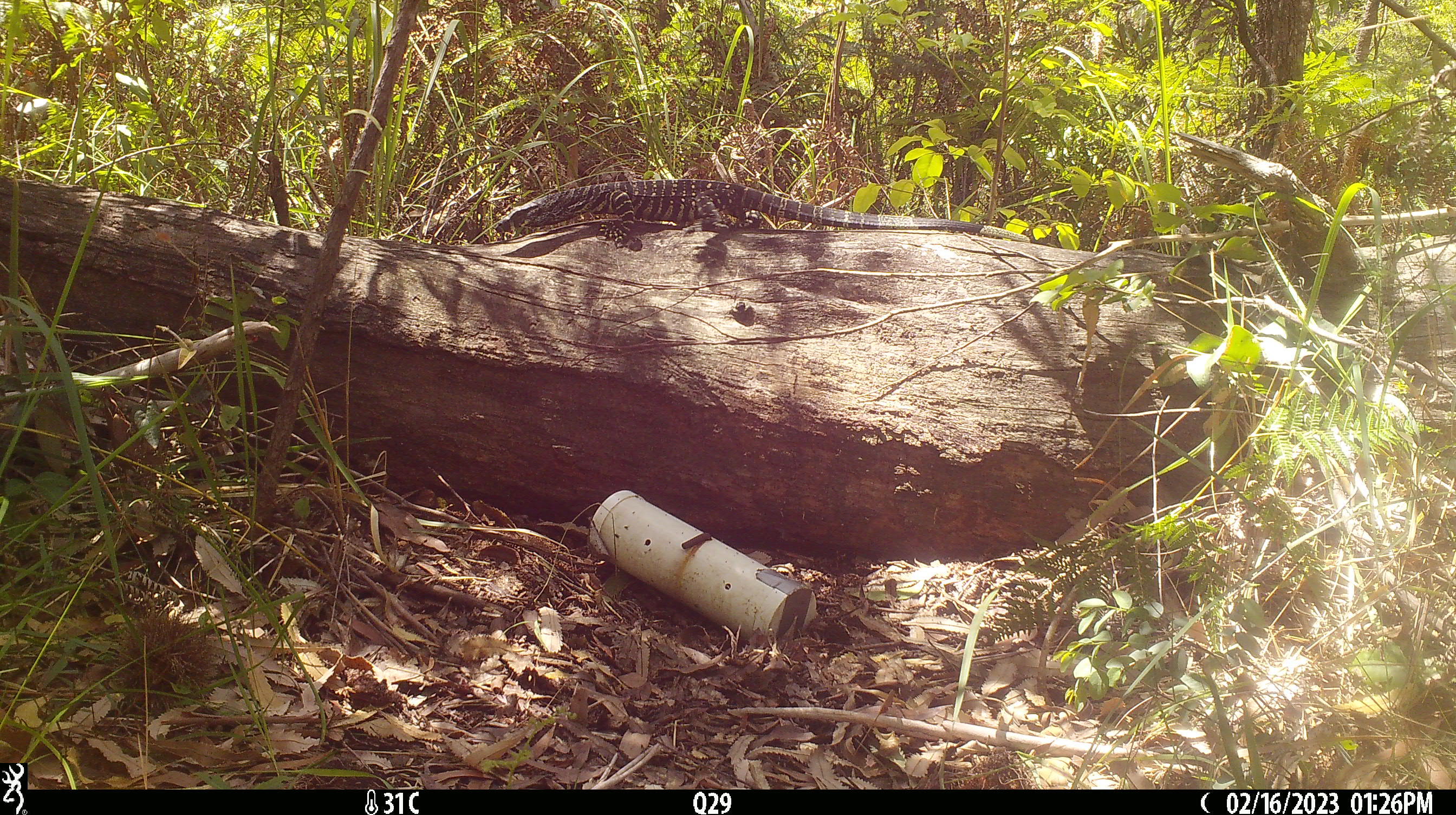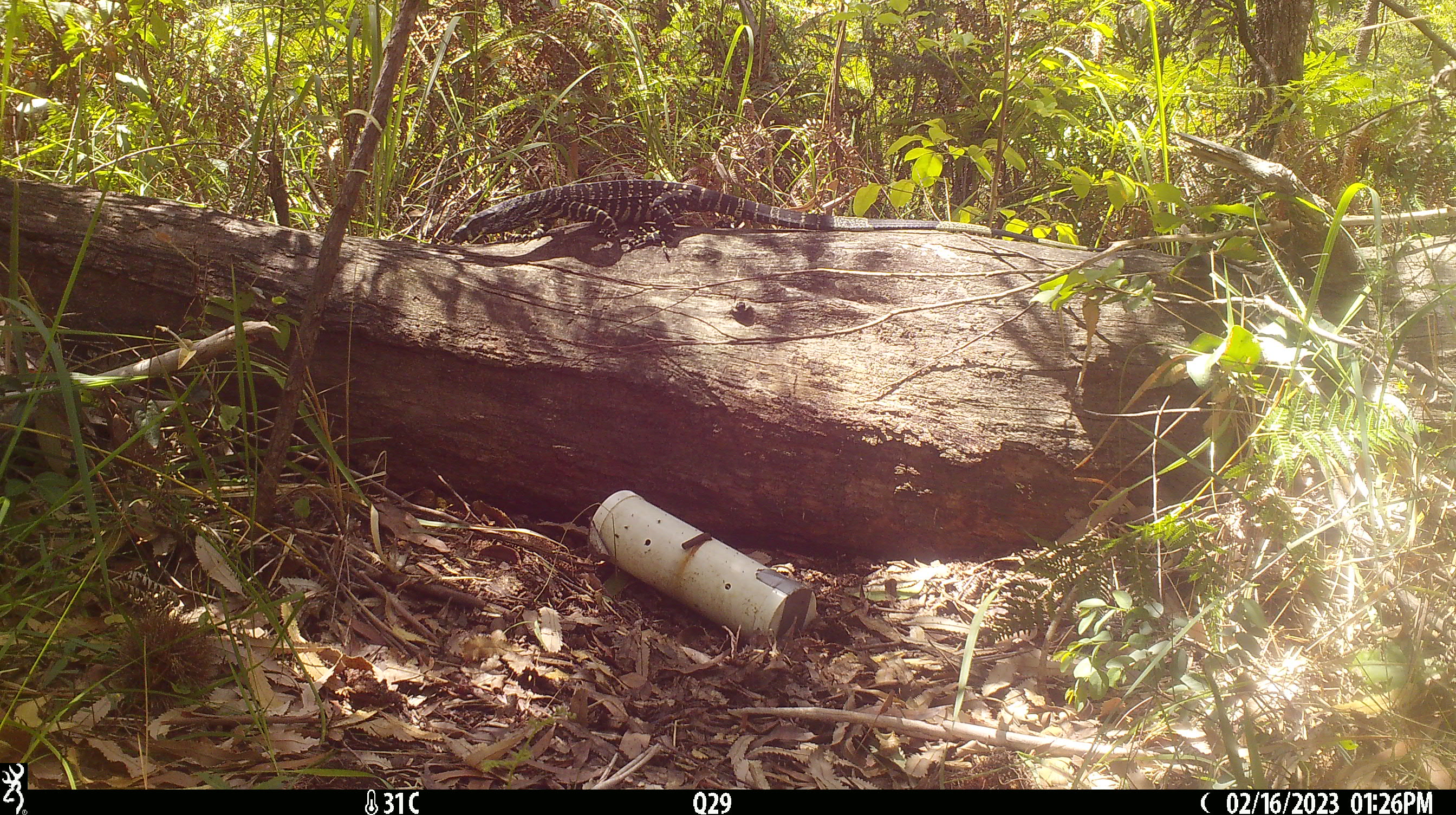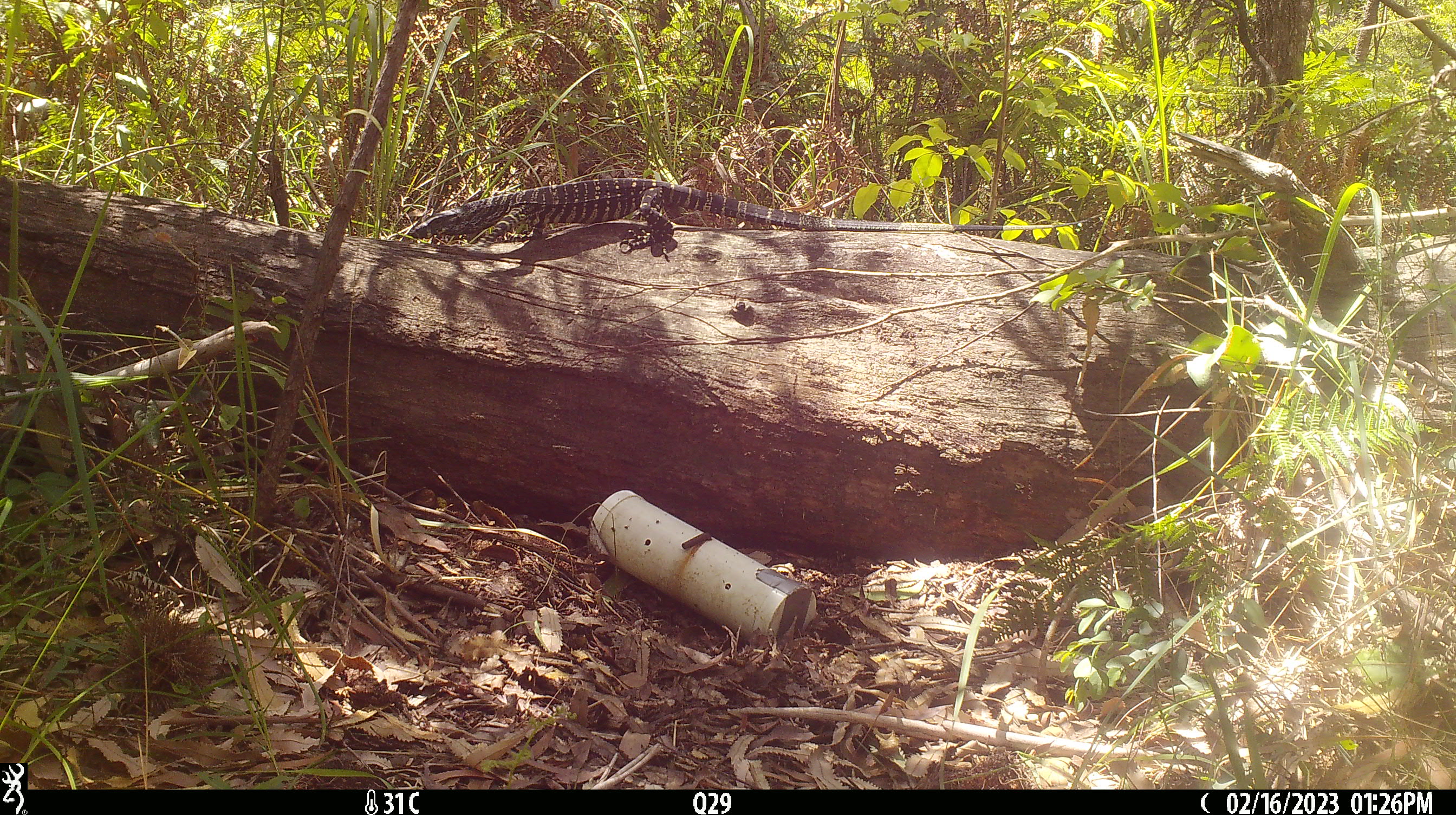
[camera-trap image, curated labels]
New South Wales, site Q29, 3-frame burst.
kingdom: Animalia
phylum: Chordata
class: Reptilia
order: Squamata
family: Varanidae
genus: Varanus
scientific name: Varanus varius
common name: lace monitor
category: goanna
Goanna (lace monitor) (Varanus varius).